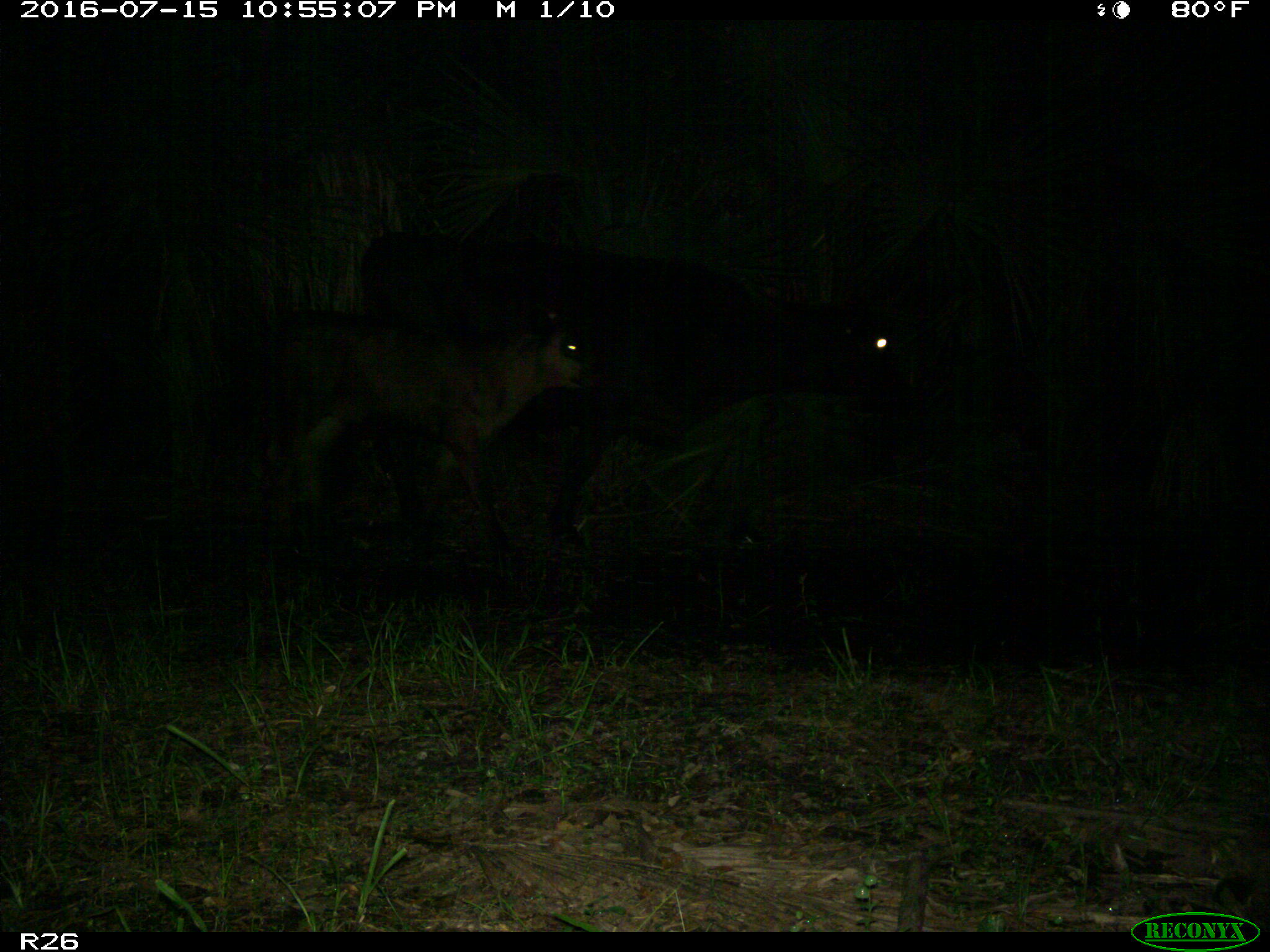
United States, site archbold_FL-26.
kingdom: Animalia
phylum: Chordata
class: Mammalia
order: Artiodactyla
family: Bovidae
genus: Bos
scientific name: Bos taurus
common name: domestic cow